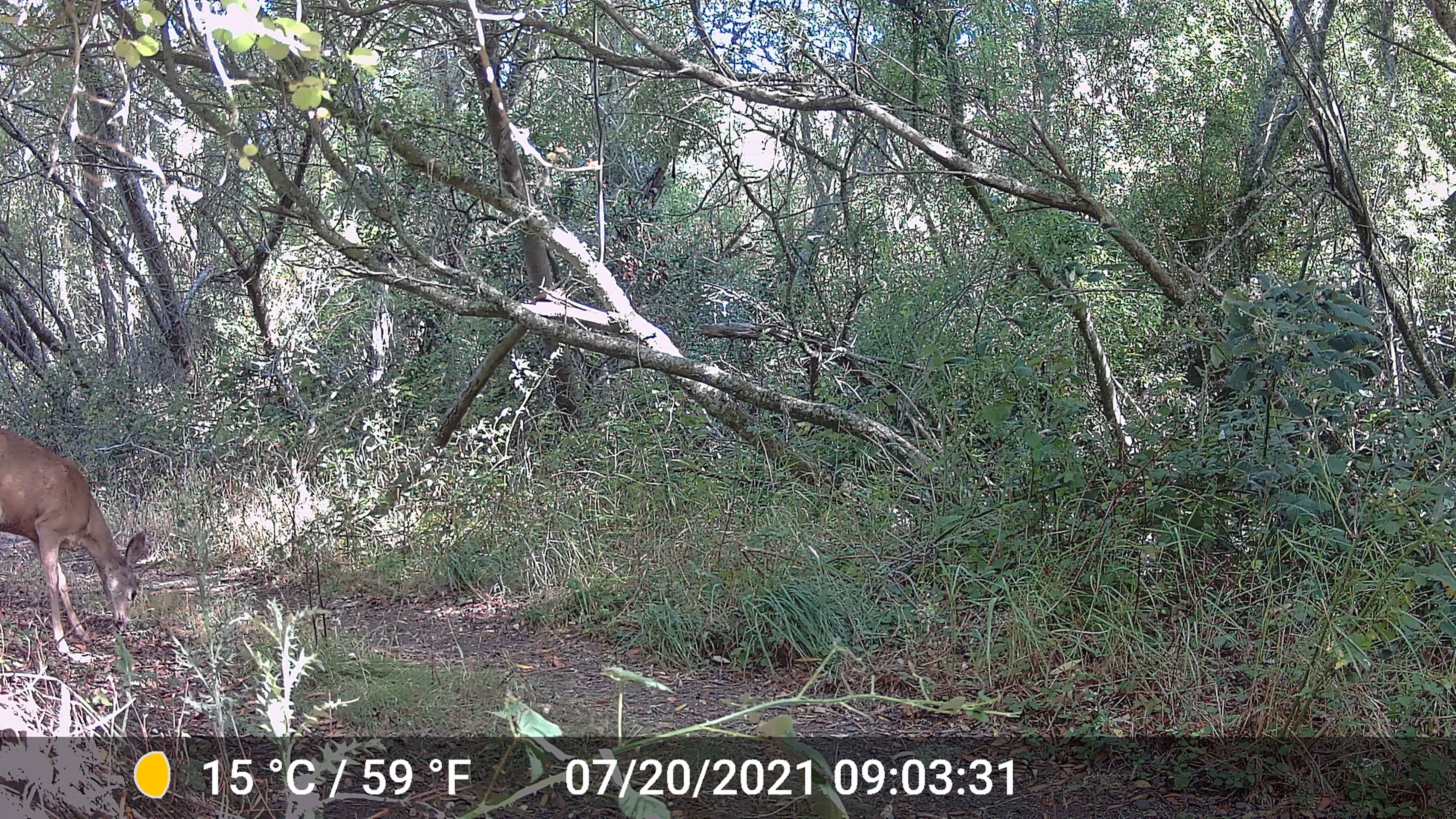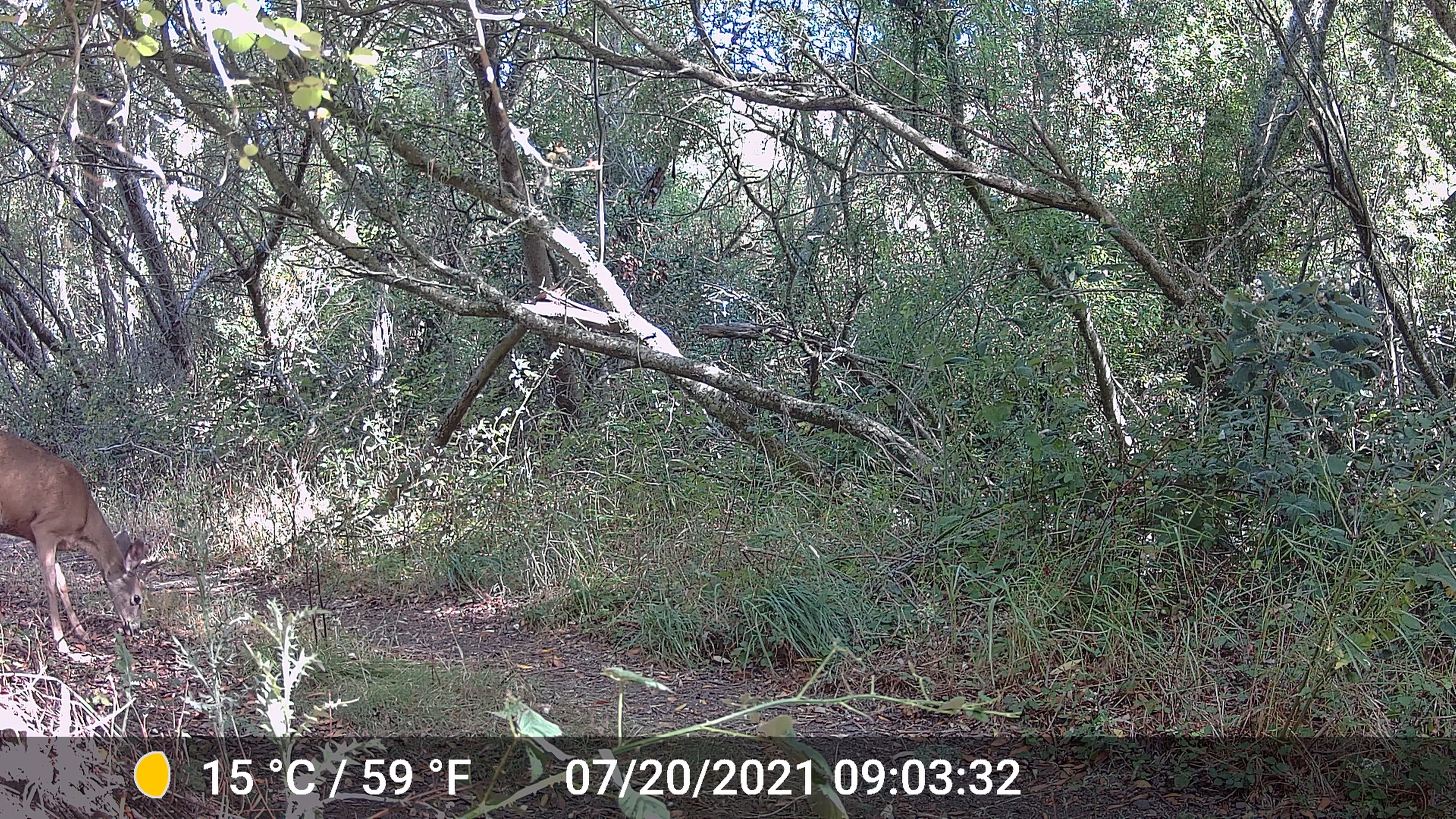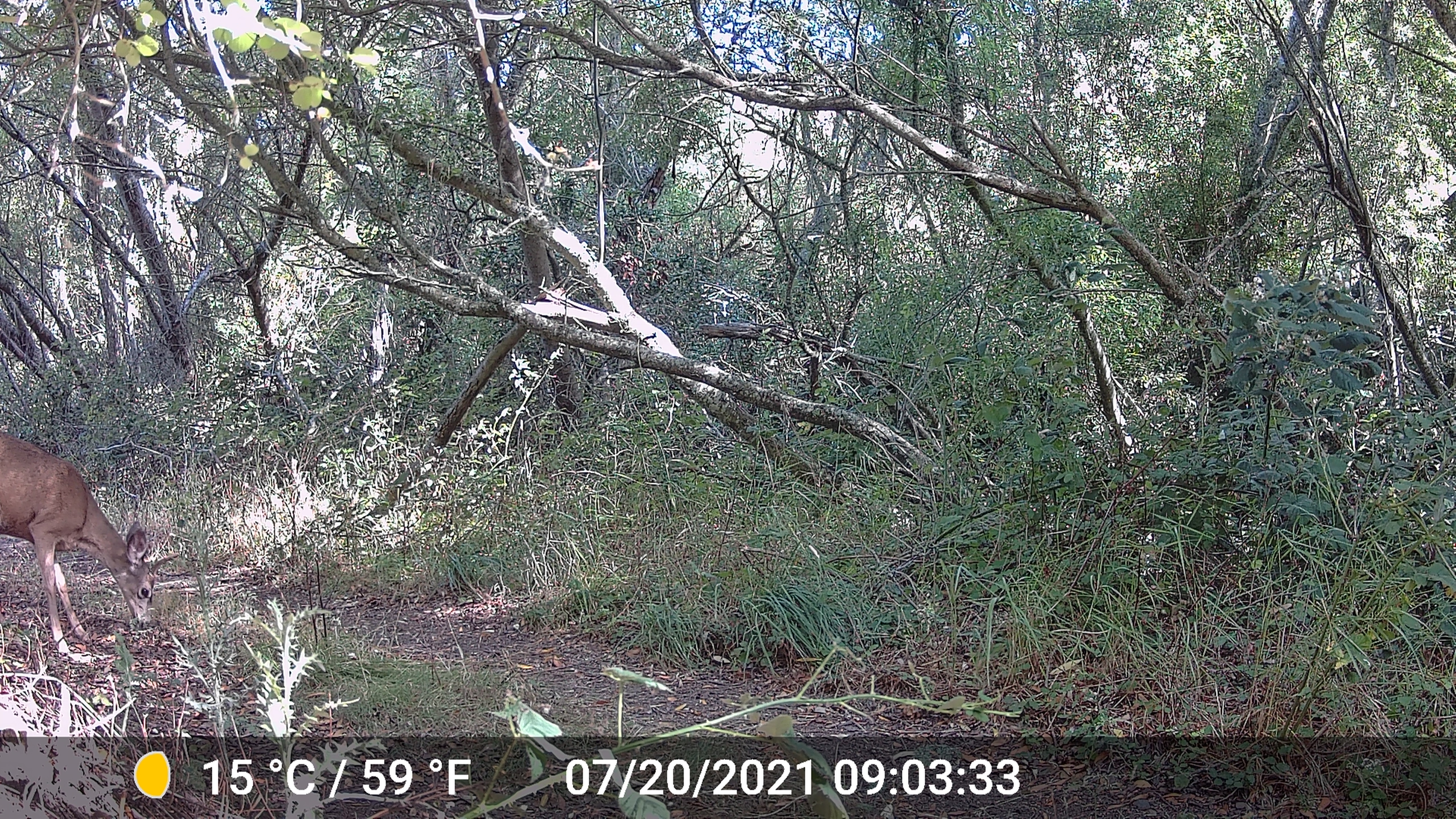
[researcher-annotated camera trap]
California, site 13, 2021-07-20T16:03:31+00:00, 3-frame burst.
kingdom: Animalia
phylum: Chordata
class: Mammalia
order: Artiodactyla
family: Cervidae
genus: Odocoileus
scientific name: Odocoileus hemionus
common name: mule deer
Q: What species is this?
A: Mule deer (Odocoileus hemionus).